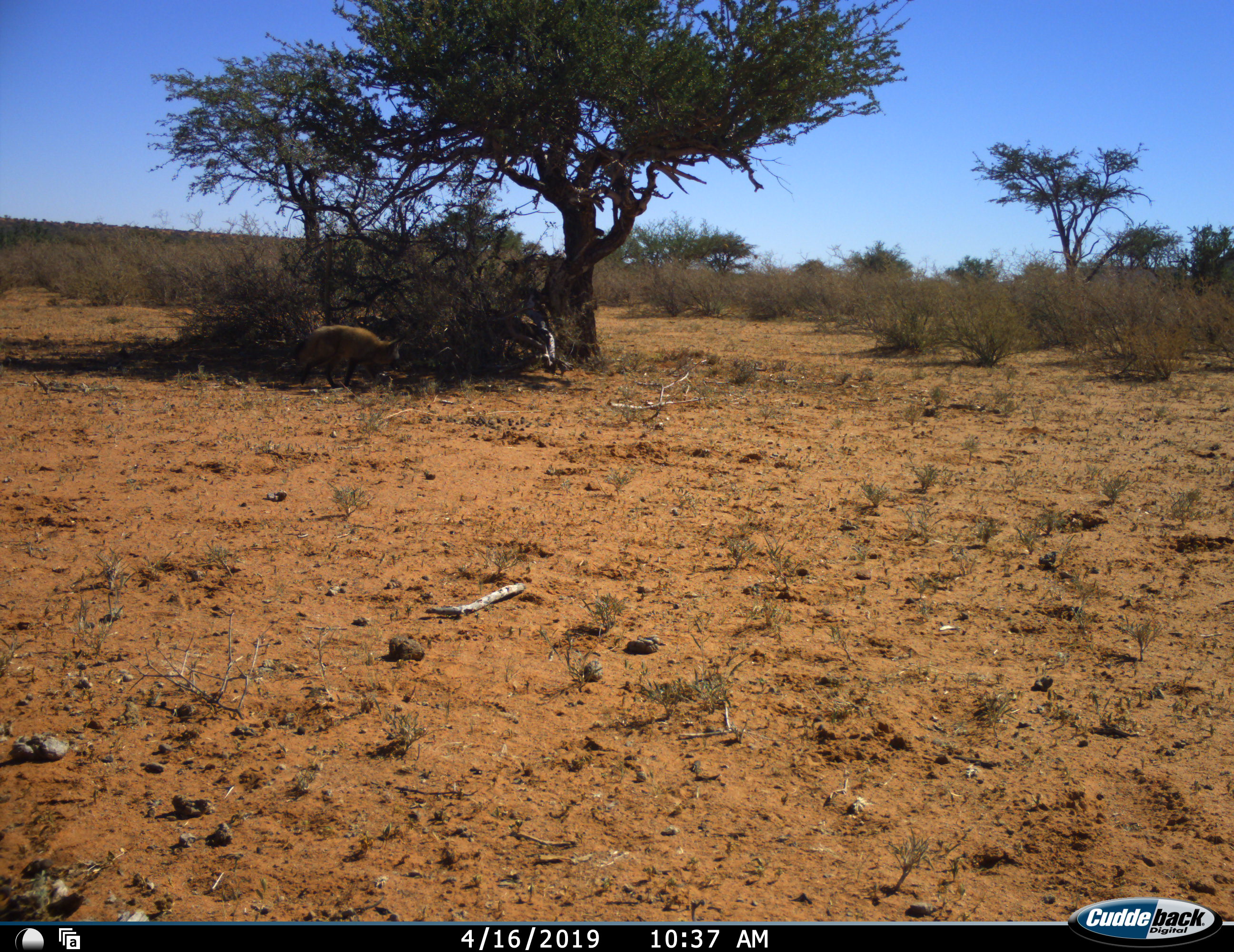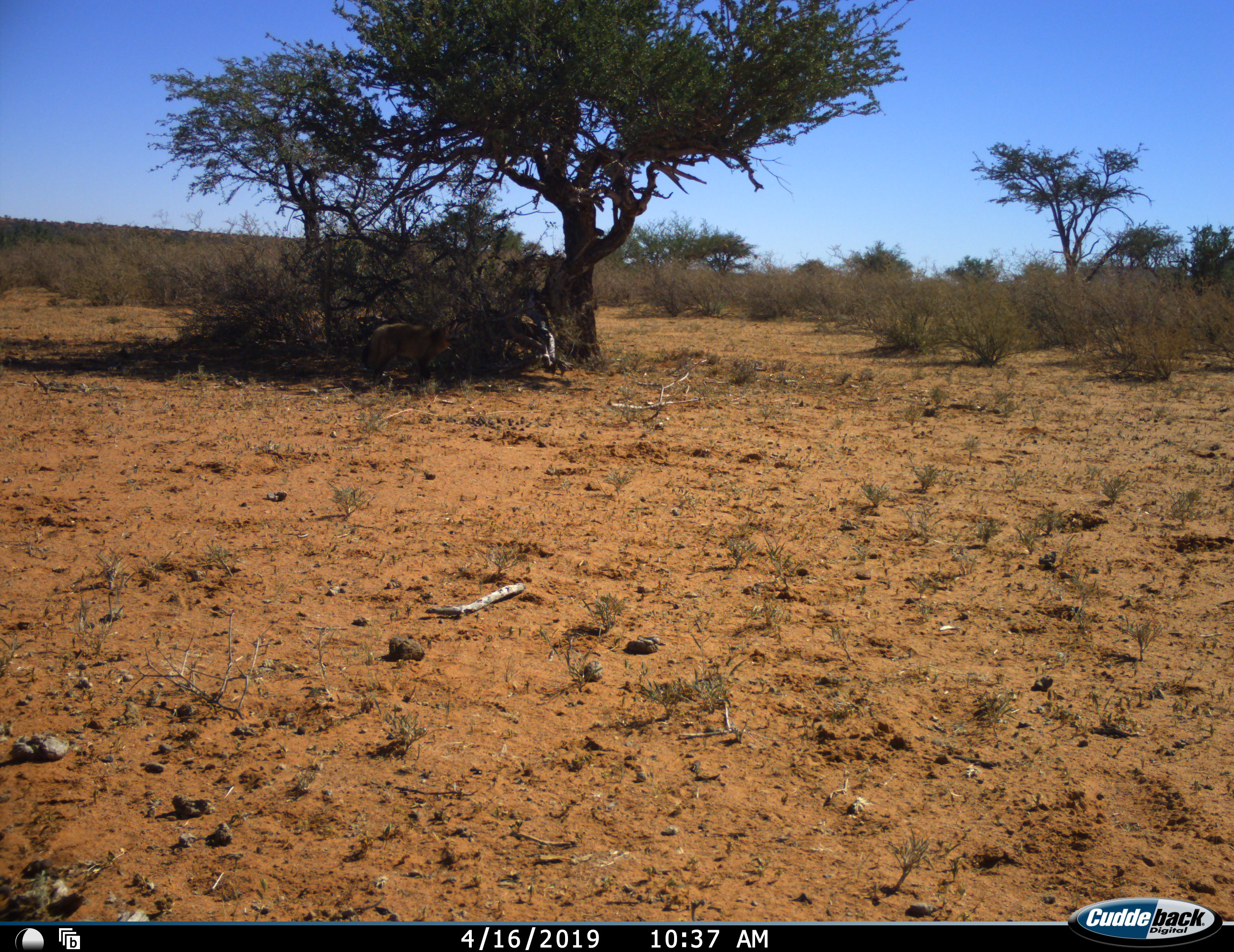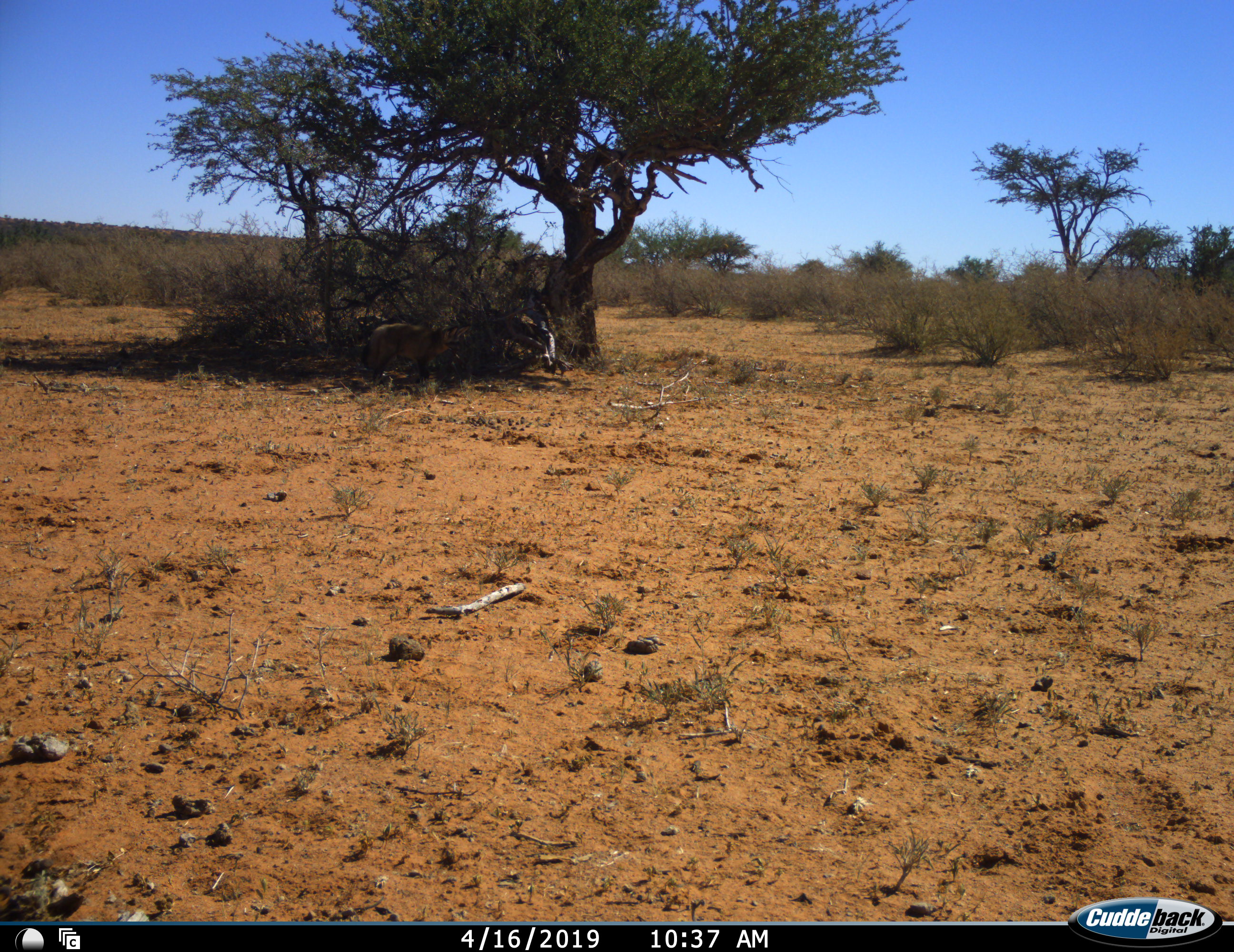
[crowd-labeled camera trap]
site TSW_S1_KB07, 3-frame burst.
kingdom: Animalia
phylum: Chordata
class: Mammalia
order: Carnivora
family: Canidae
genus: Otocyon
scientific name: Otocyon megalotis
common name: bat-eared fox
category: foxbateared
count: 1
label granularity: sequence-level